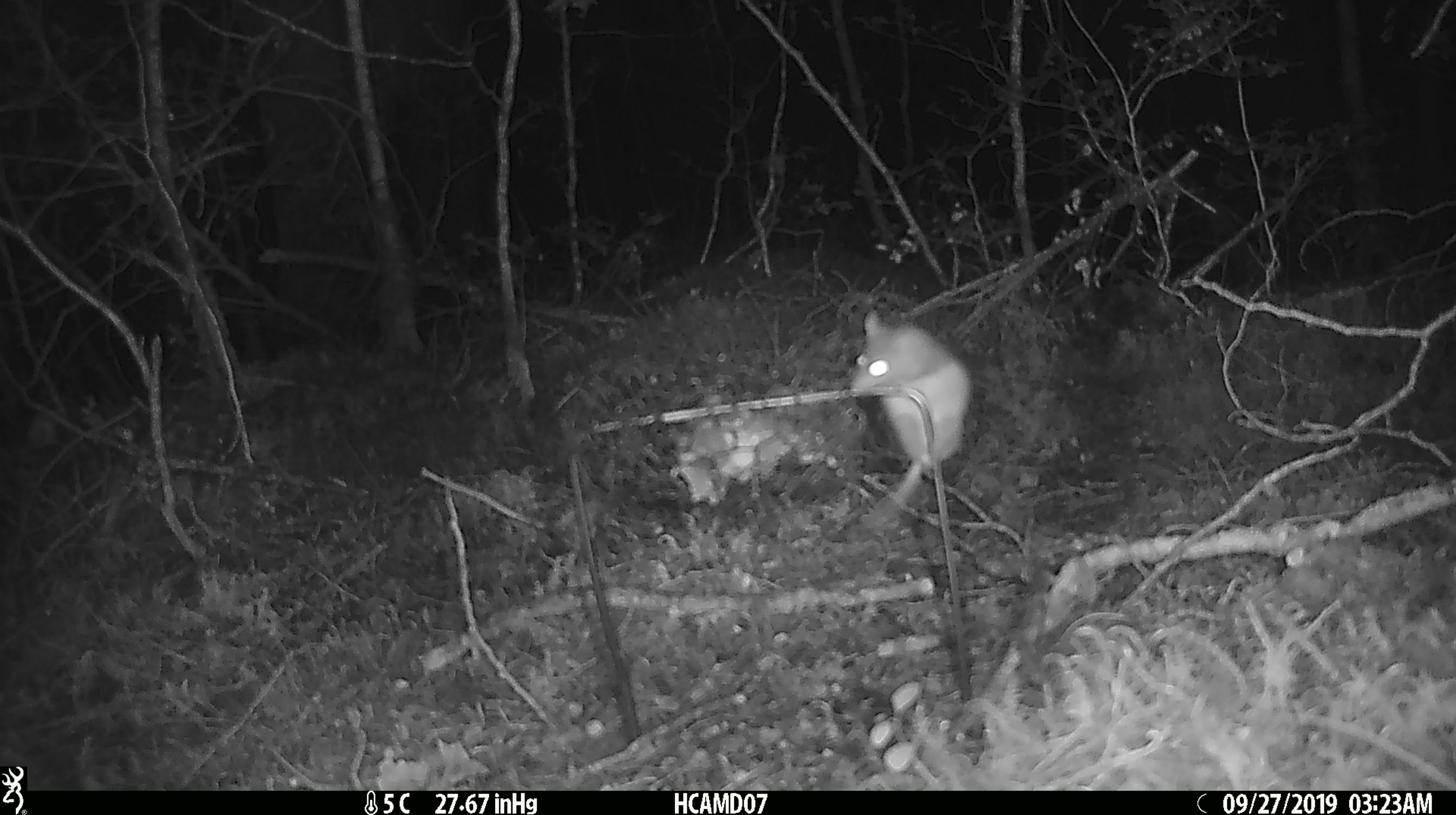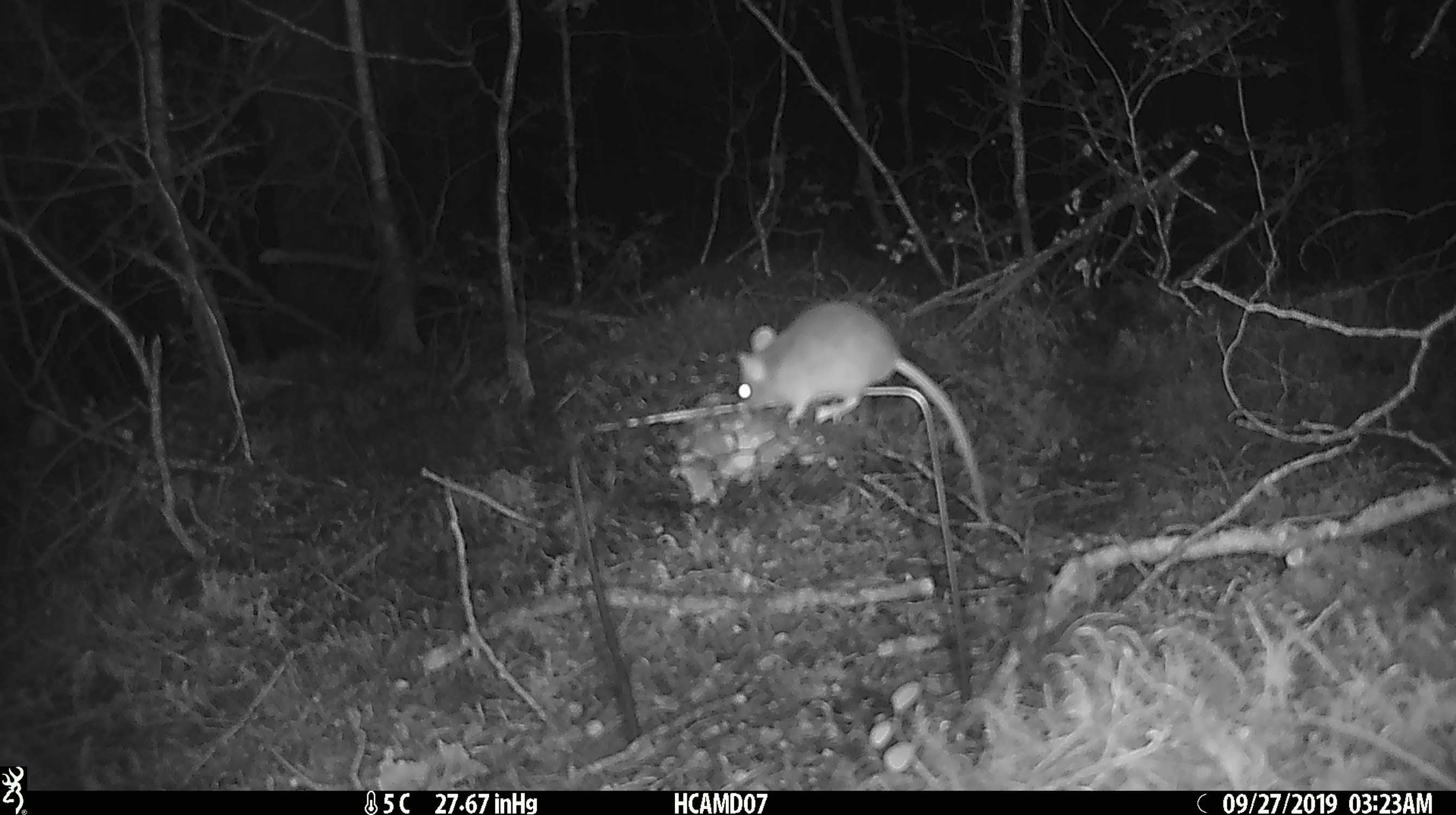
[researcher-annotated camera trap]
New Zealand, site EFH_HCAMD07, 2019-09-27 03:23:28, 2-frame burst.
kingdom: Animalia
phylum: Chordata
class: Mammalia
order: Rodentia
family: Muridae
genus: Mus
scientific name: Mus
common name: mouse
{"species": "mouse (Mus)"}